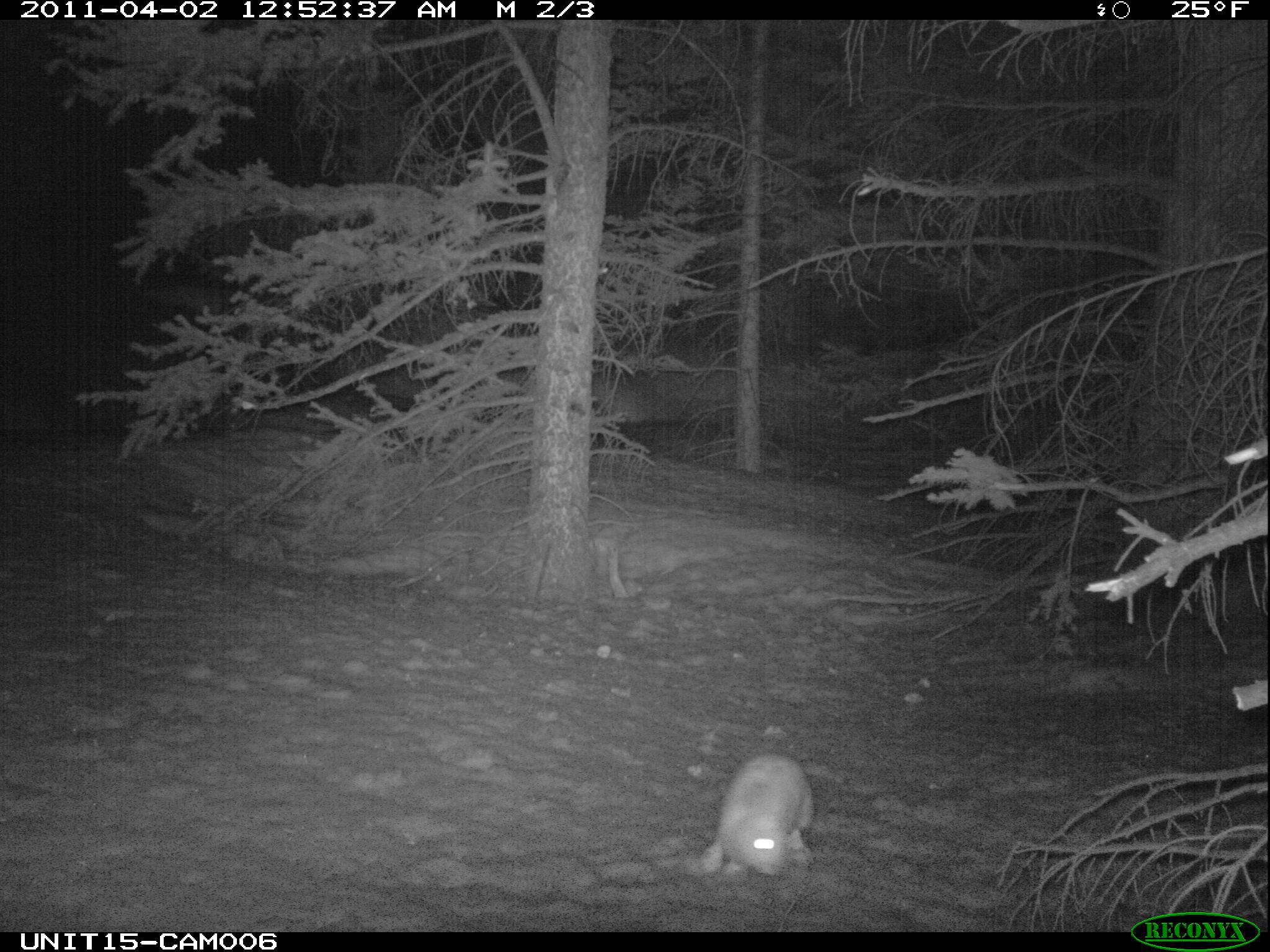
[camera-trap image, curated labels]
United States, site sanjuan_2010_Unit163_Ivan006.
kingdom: Animalia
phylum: Chordata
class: Mammalia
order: Lagomorpha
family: Leporidae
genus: Lepus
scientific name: Lepus americanus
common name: snowshoe hare